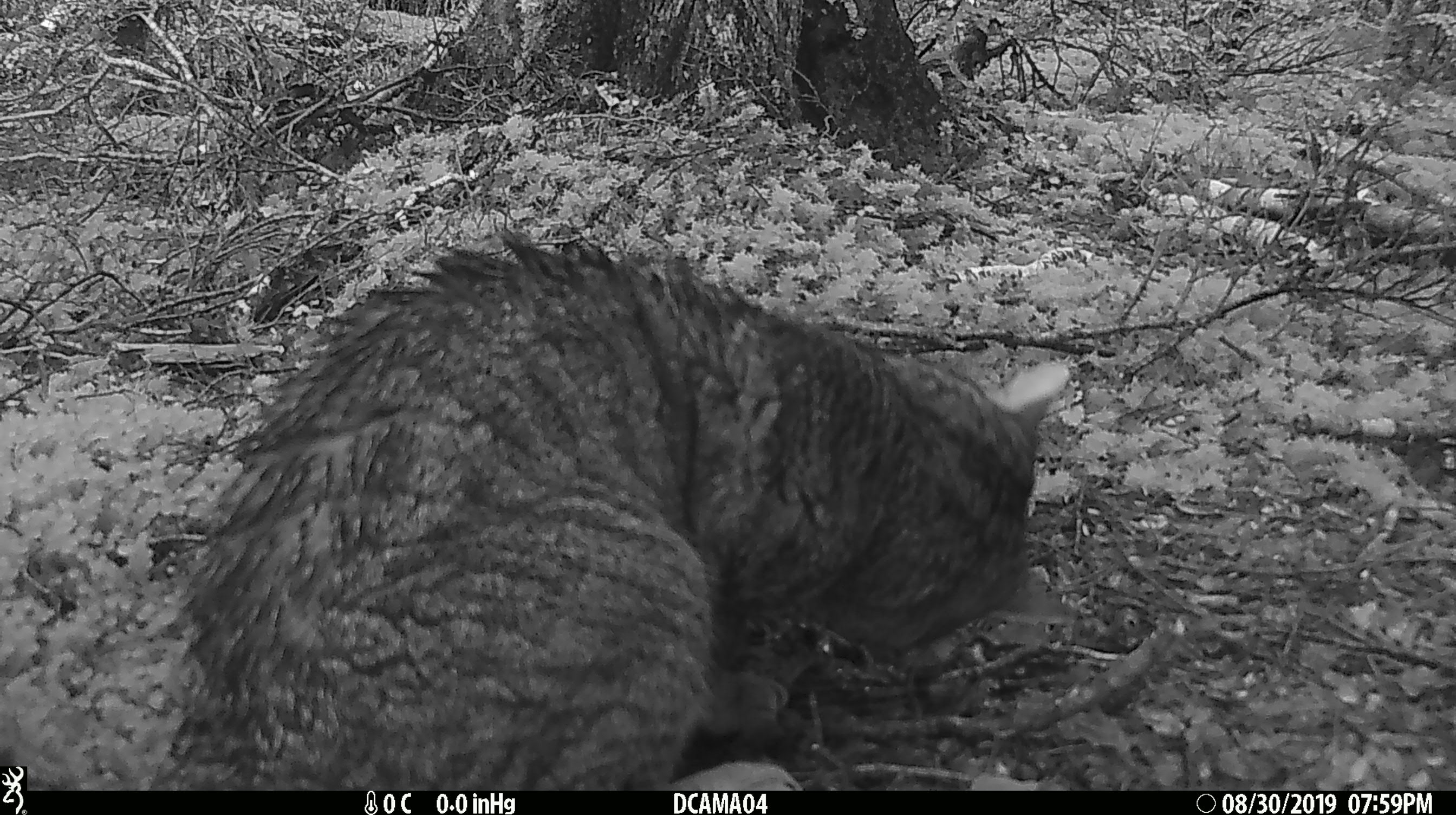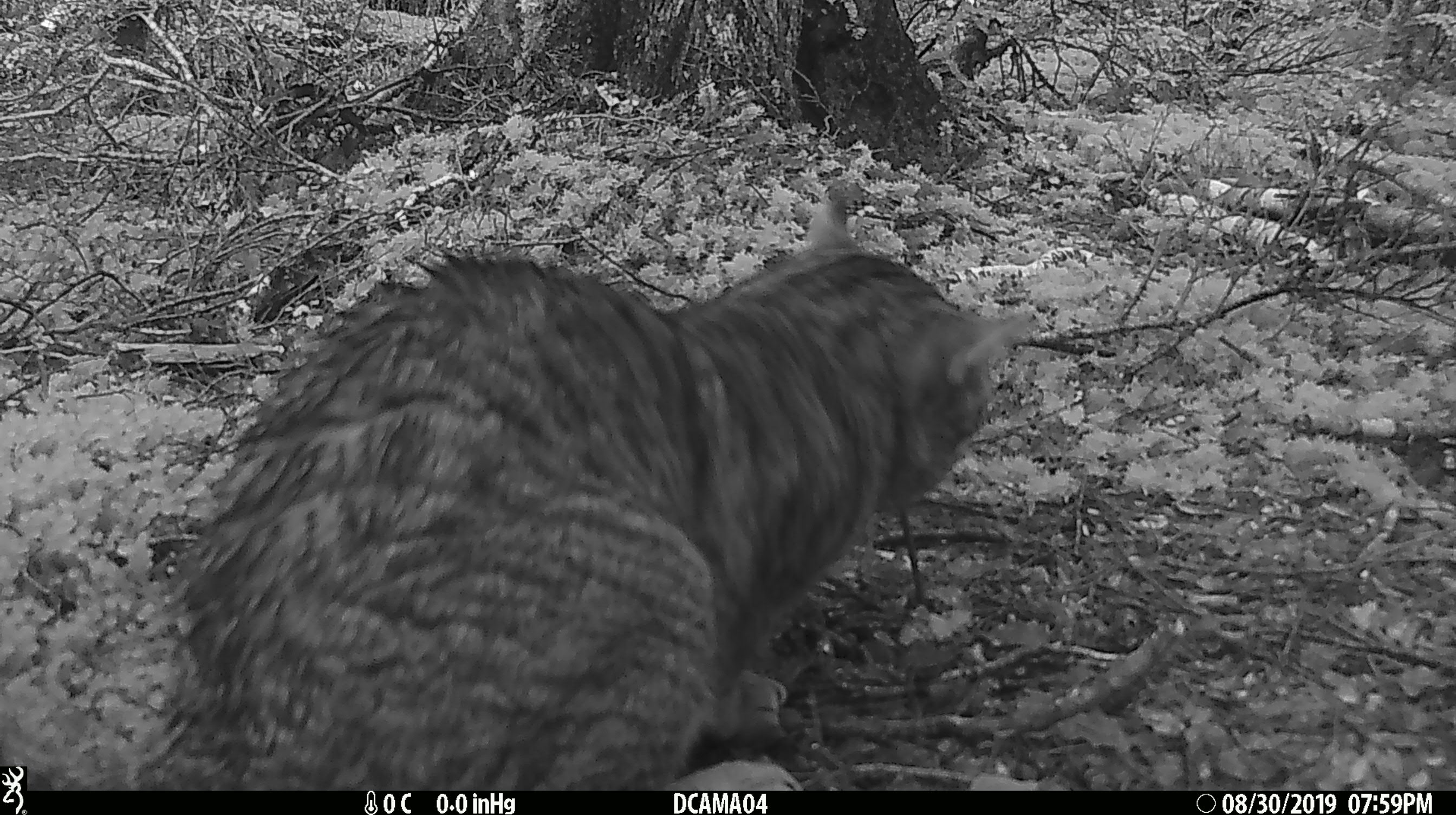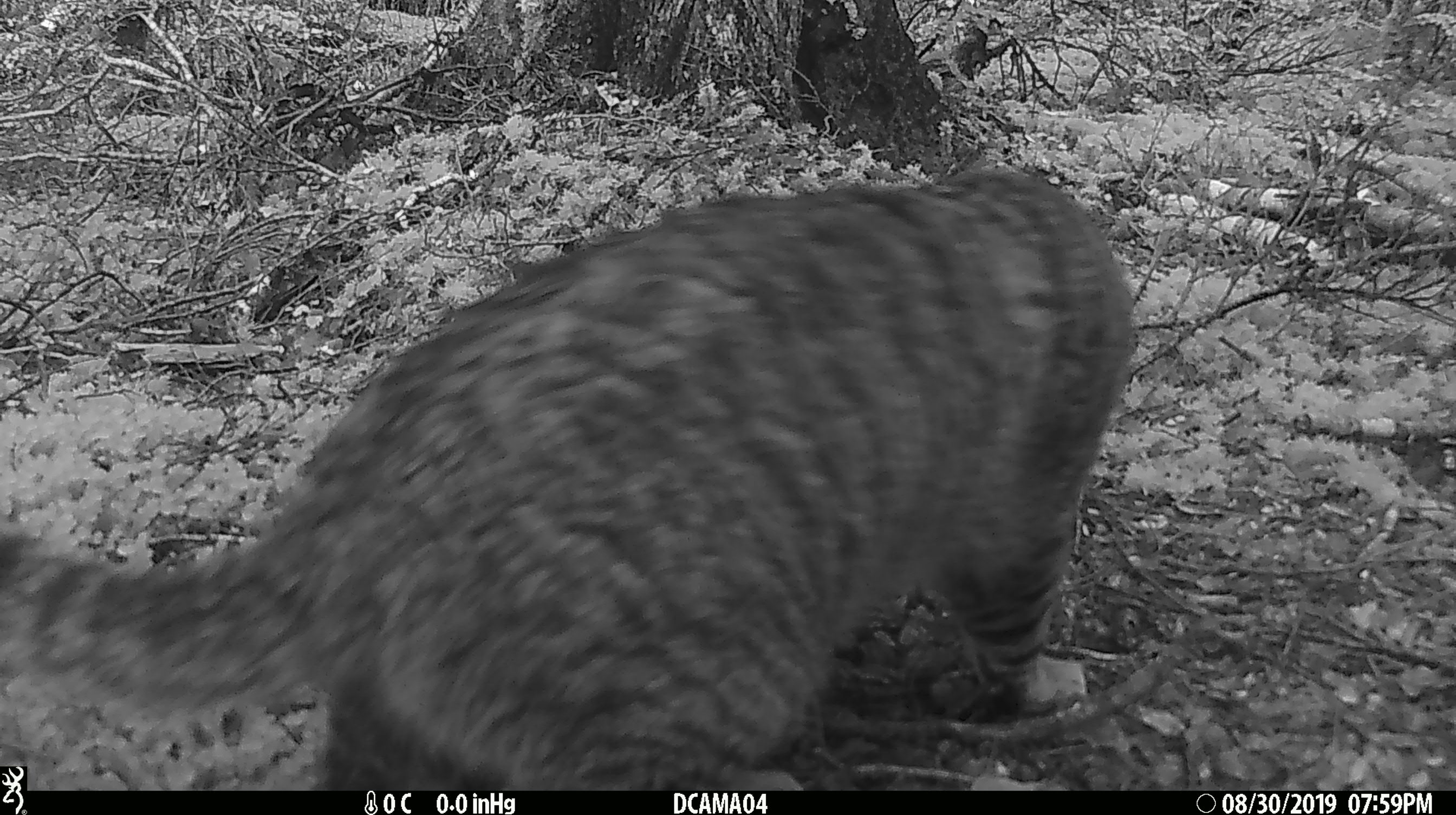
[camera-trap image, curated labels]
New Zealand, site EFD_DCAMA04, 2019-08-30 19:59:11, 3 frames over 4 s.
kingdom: Animalia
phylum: Chordata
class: Mammalia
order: Carnivora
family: Felidae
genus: Felis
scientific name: Felis catus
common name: domestic cat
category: cat